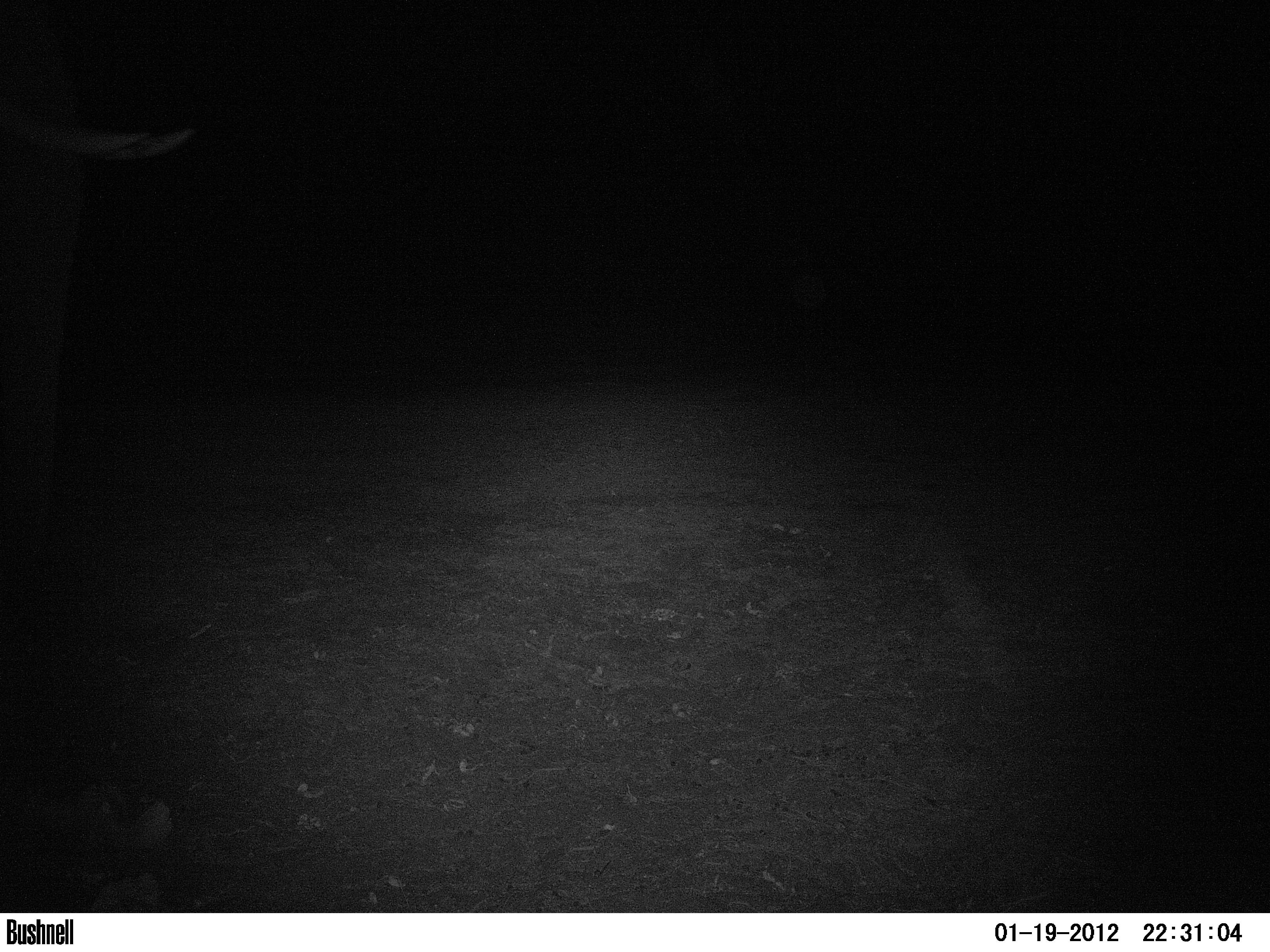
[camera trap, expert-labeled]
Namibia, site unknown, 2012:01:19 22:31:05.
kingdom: Animalia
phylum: Chordata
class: Mammalia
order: Proboscidea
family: Elephantidae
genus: Loxodonta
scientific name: Loxodonta africana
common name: african elephant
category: loxodanta africana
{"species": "loxodanta africana (african elephant) (Loxodonta africana)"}